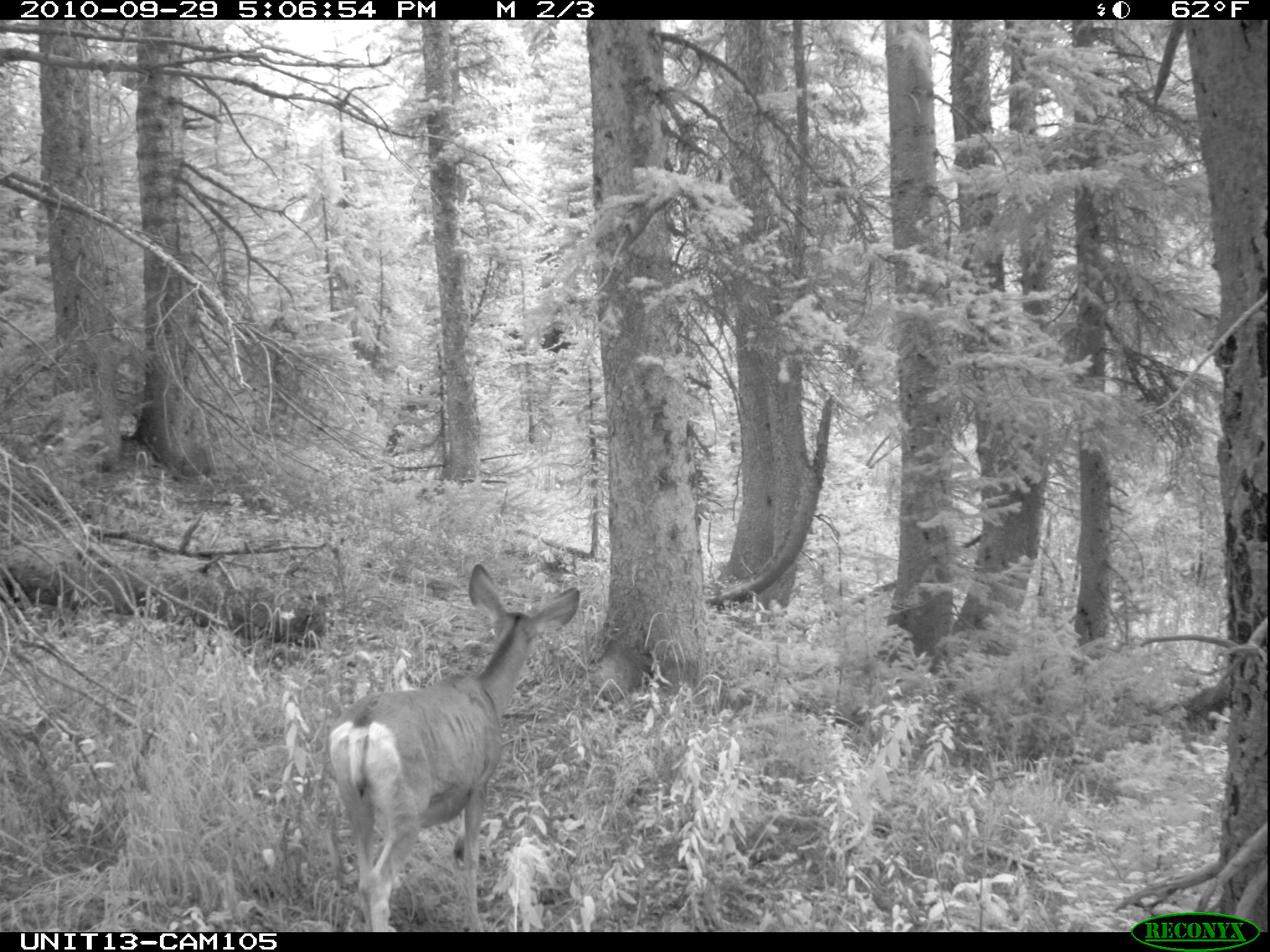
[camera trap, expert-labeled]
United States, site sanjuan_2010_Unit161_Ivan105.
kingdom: Animalia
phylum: Chordata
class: Mammalia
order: Artiodactyla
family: Cervidae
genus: Odocoileus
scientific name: Odocoileus hemionus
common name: mule deer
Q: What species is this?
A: Odocoileus hemionus (mule deer).